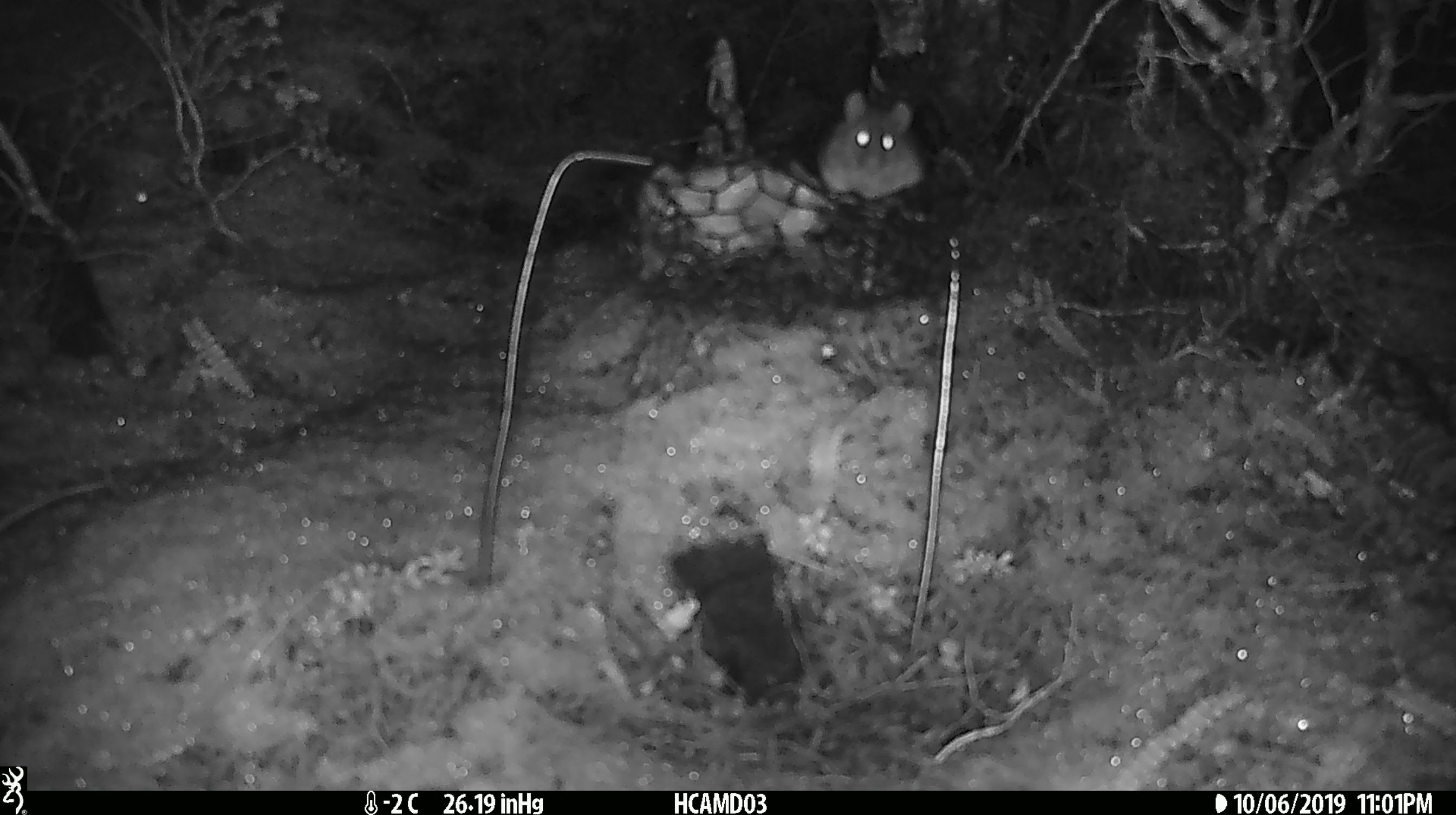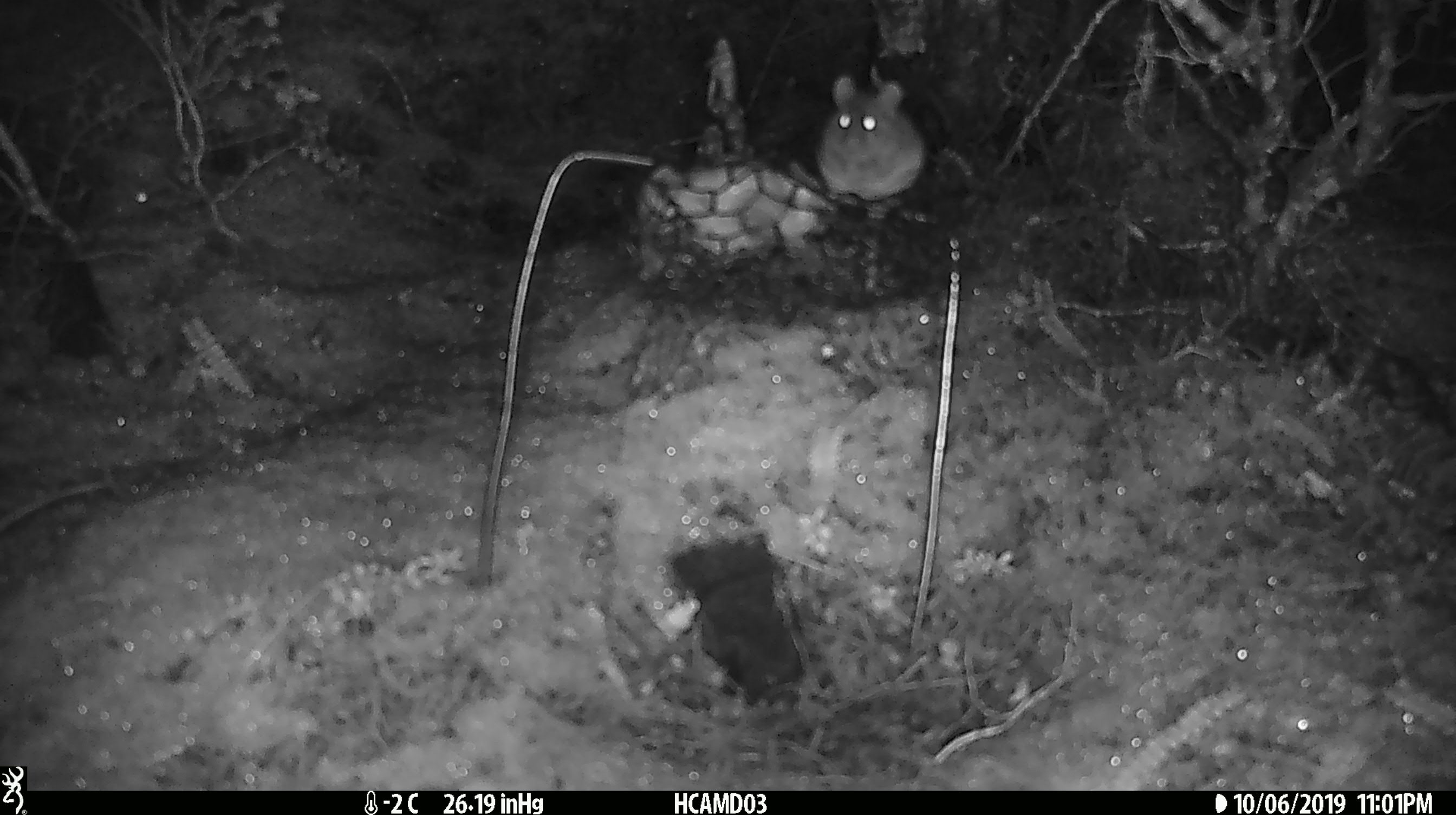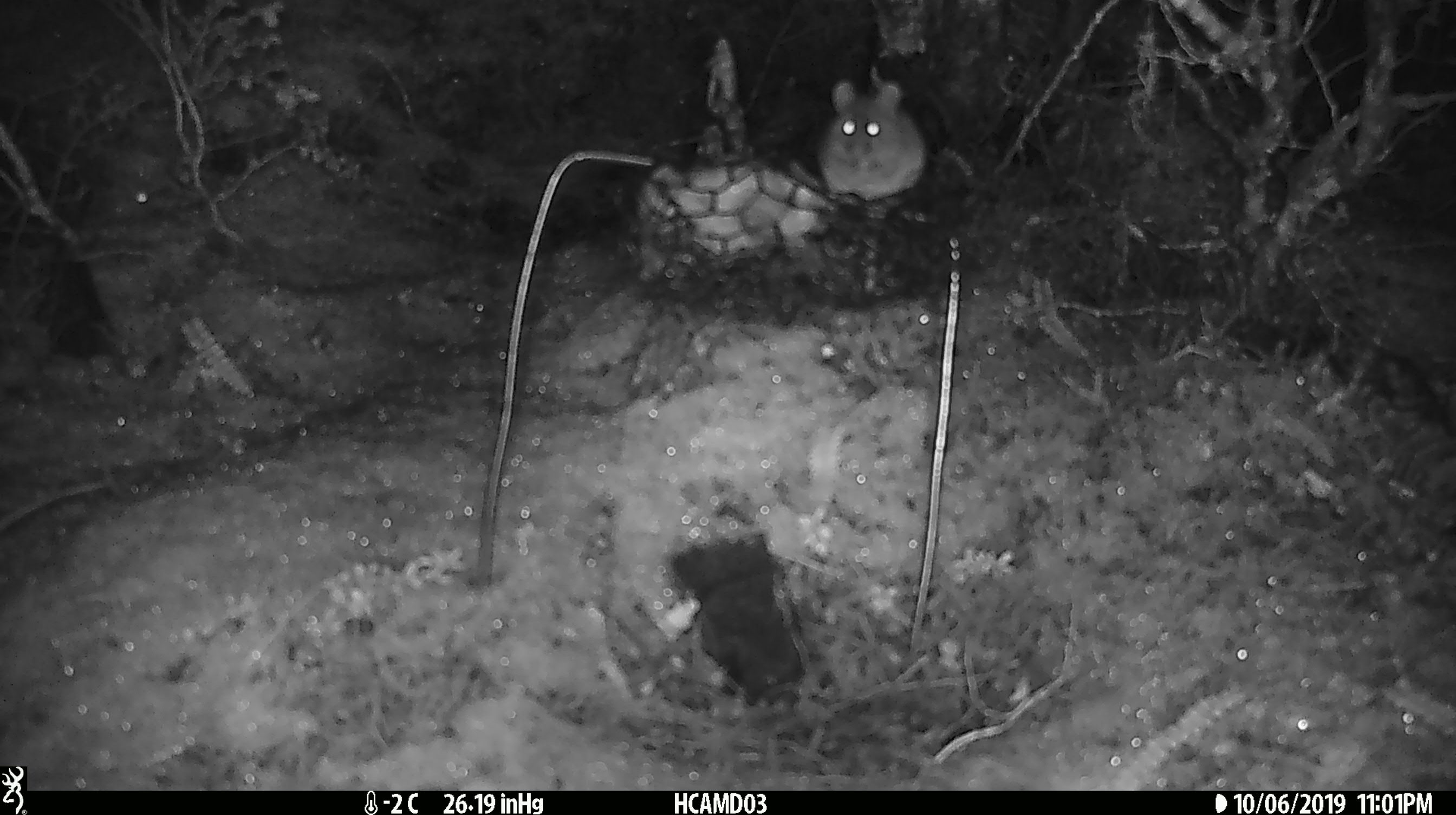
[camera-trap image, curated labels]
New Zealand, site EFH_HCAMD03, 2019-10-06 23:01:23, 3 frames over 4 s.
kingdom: Animalia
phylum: Chordata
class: Mammalia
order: Rodentia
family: Muridae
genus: Mus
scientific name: Mus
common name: mouse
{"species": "mouse (Mus)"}